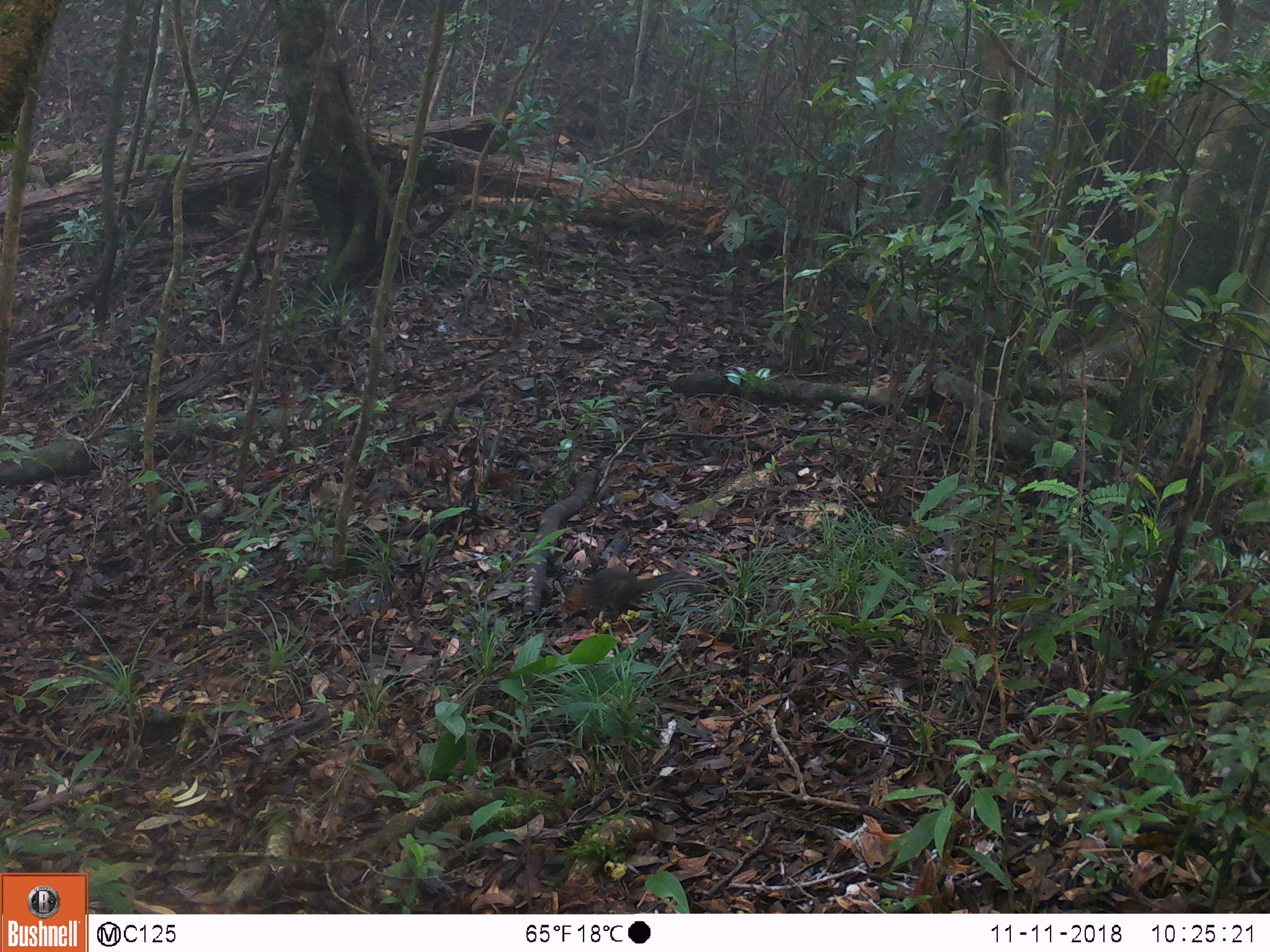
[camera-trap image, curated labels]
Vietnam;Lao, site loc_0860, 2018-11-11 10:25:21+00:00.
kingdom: Animalia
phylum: Chordata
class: Mammalia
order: Rodentia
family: Sciuridae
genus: Dremomys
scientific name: Dremomys rufigenis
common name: red-cheeked squirrel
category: red cheeked squirrel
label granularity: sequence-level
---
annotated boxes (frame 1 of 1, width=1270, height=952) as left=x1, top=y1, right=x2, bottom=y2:
red cheeked squirrel: left=561, top=564, right=706, bottom=623